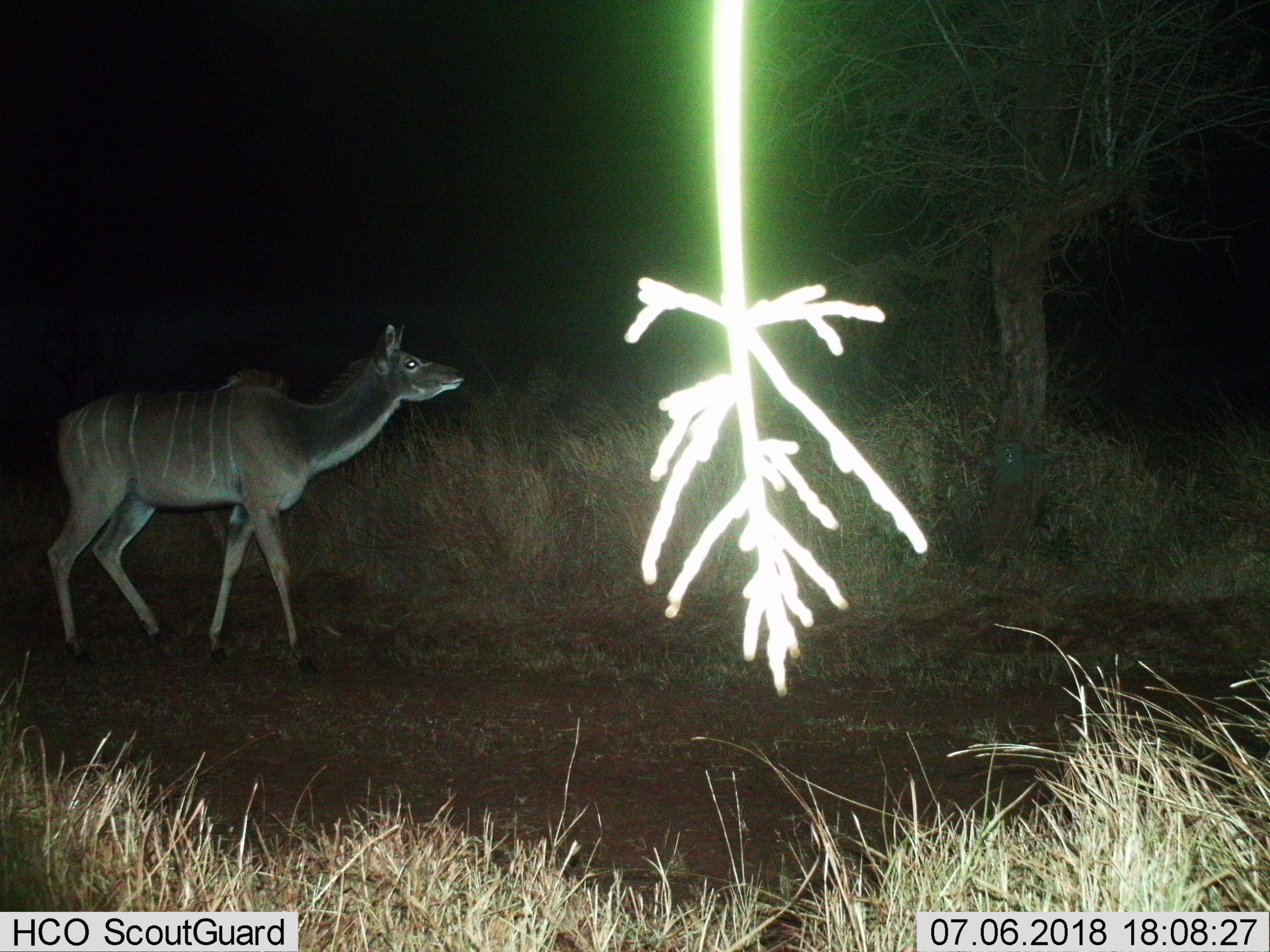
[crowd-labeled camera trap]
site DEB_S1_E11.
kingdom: Animalia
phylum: Chordata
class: Mammalia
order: Artiodactyla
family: Bovidae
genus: Tragelaphus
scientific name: Tragelaphus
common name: kudu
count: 1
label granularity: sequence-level